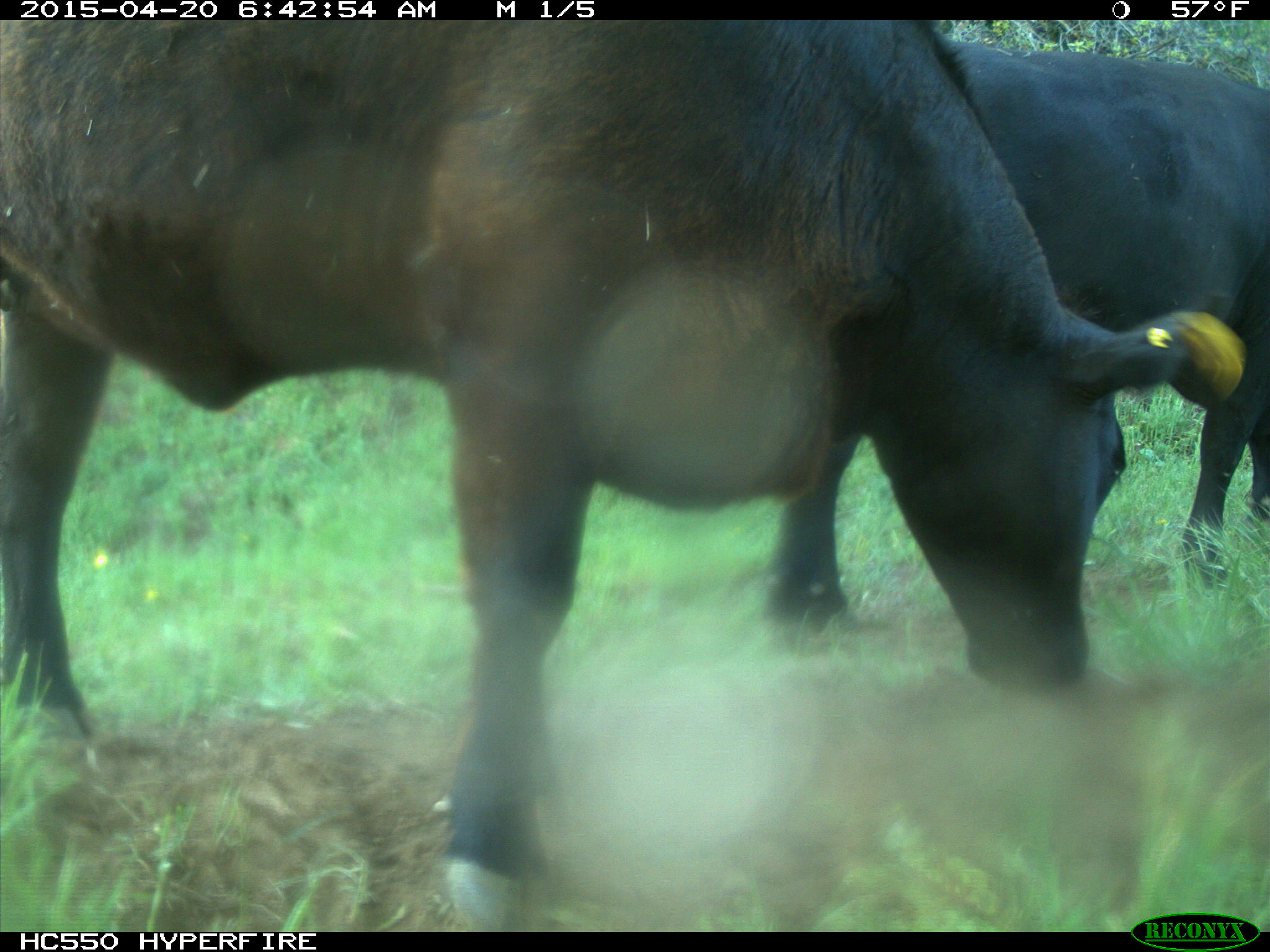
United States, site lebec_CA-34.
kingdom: Animalia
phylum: Chordata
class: Mammalia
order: Artiodactyla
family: Bovidae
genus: Bos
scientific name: Bos taurus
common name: domestic cow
Bos taurus (domestic cow).